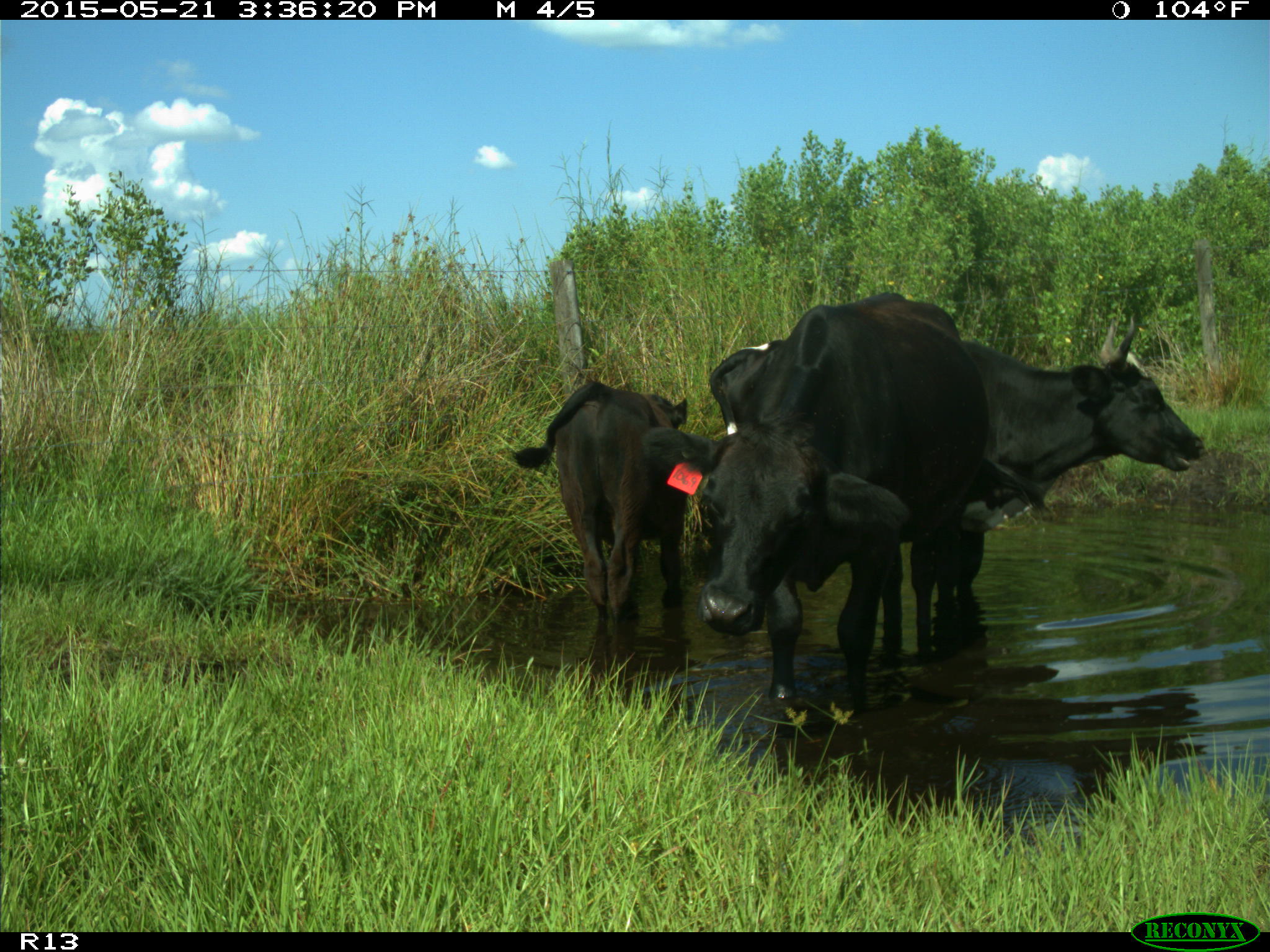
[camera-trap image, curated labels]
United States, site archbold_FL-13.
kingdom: Animalia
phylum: Chordata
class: Mammalia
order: Artiodactyla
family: Bovidae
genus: Bos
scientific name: Bos taurus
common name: domestic cow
Bos taurus (domestic cow).